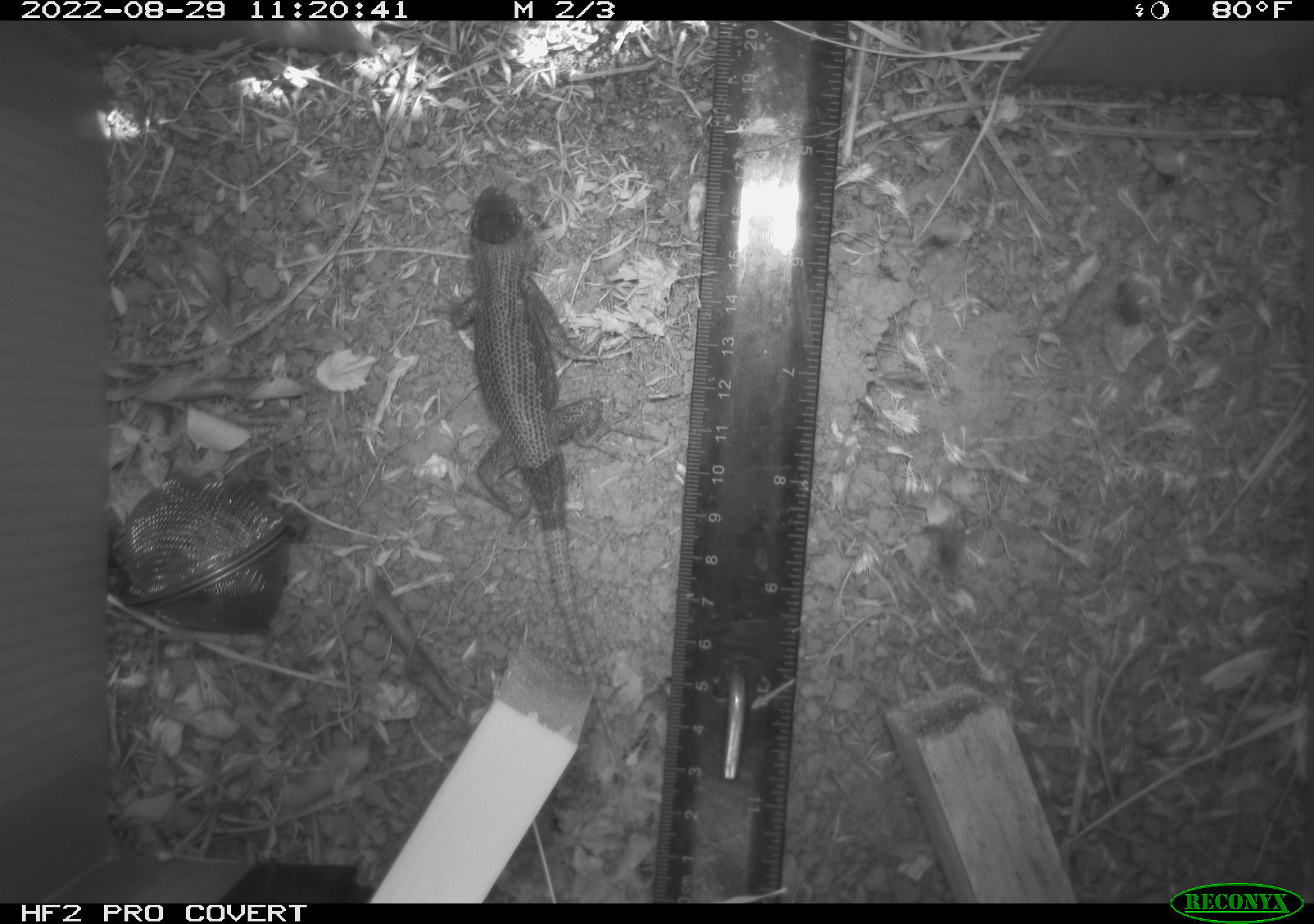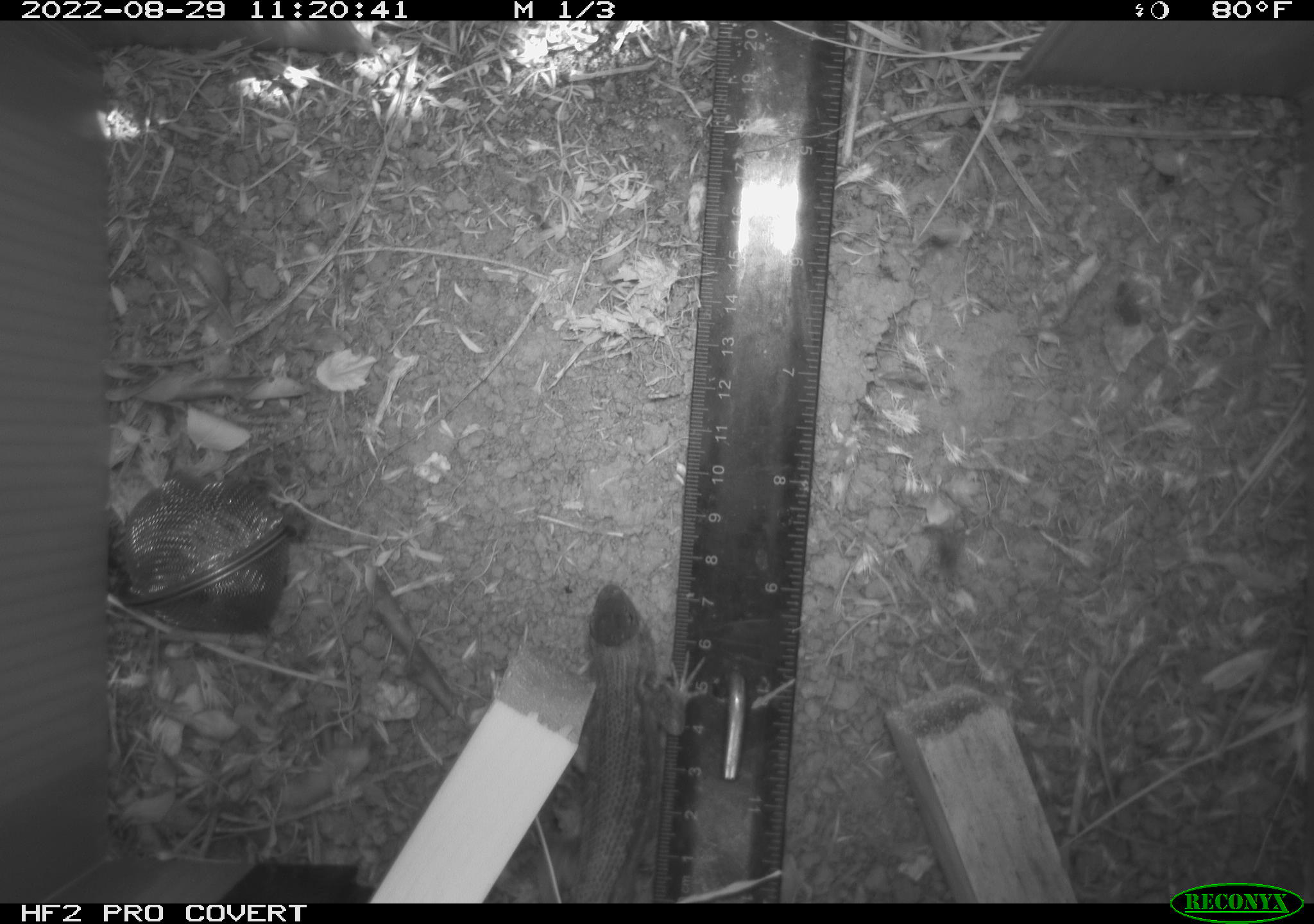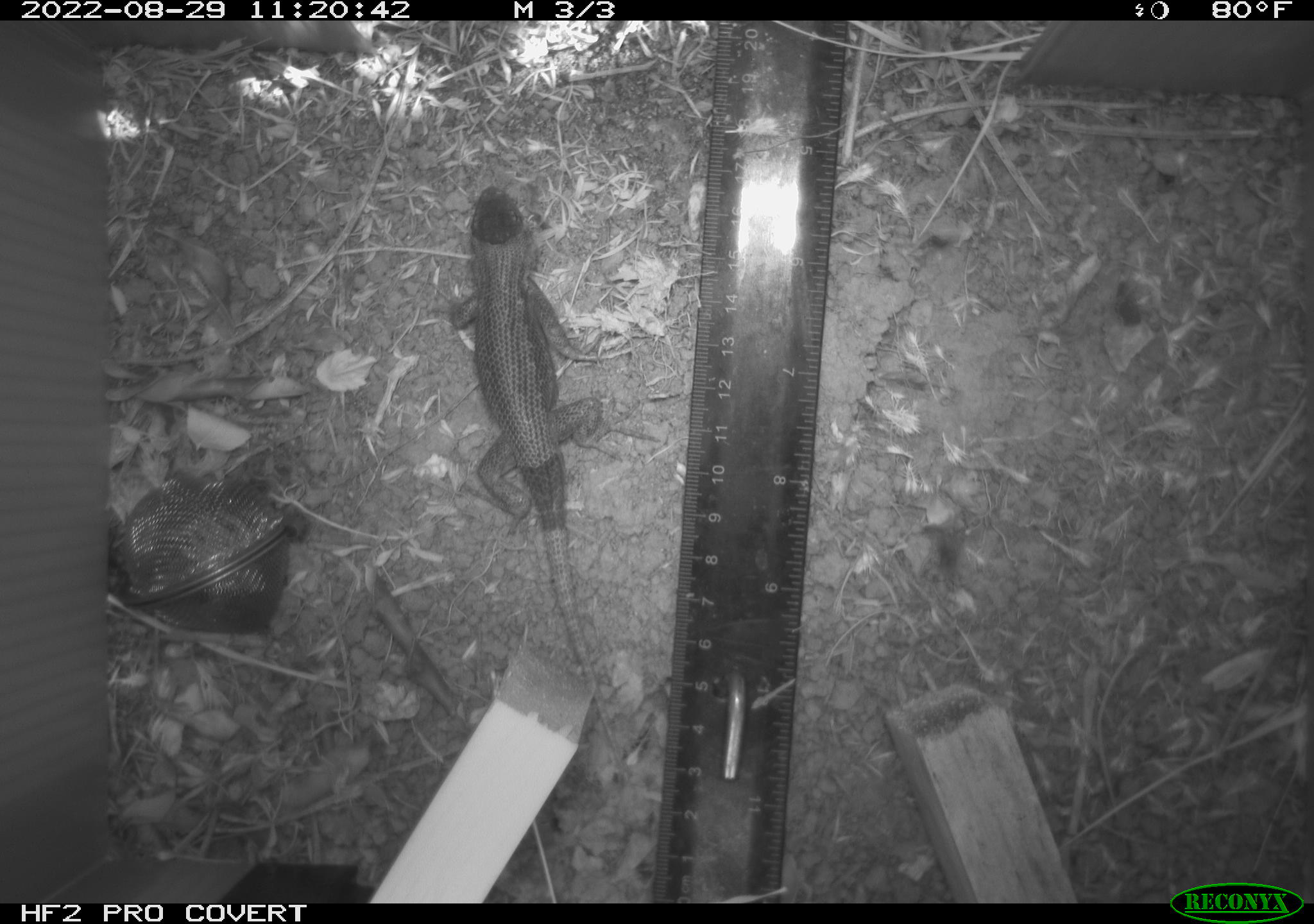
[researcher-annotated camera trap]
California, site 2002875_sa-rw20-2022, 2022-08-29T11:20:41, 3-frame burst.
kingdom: Animalia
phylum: Chordata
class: Reptilia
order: Squamata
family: Phrynosomatidae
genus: Sceloporus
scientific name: Sceloporus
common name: spiny lizards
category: sceloporus species